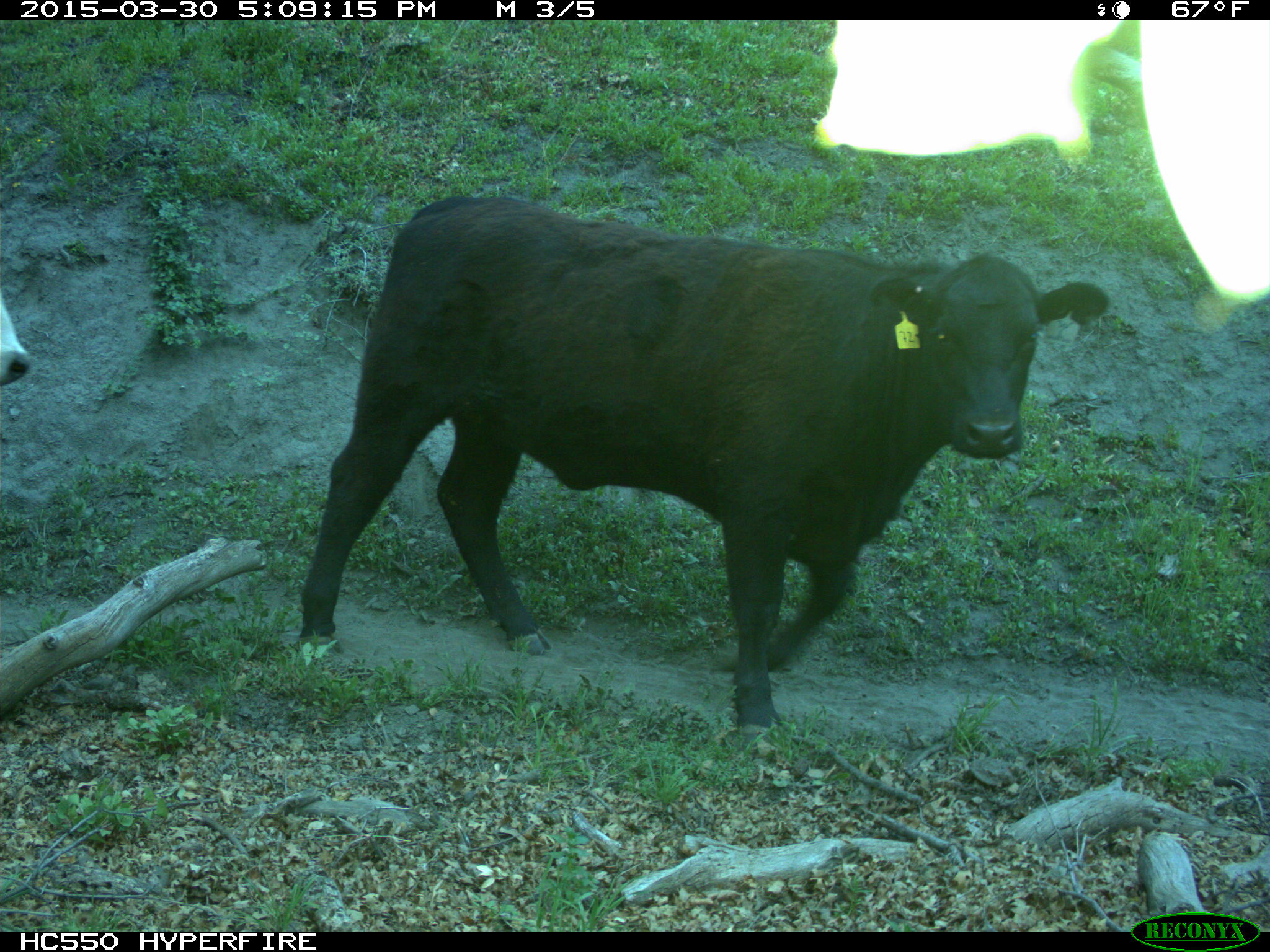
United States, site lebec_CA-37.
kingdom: Animalia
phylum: Chordata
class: Mammalia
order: Artiodactyla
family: Bovidae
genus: Bos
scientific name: Bos taurus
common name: domestic cow